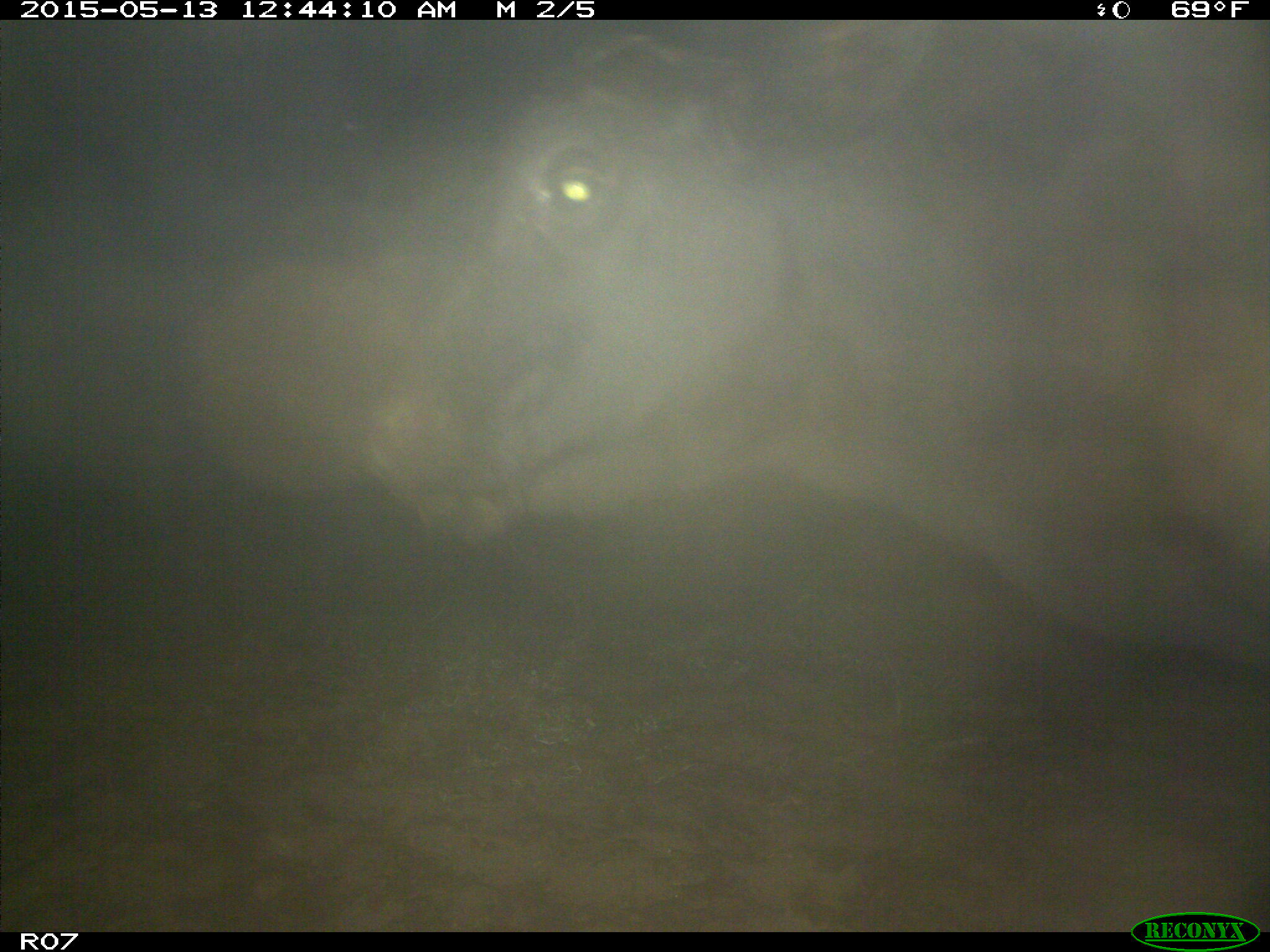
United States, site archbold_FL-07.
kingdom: Animalia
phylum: Chordata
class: Mammalia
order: Artiodactyla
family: Bovidae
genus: Bos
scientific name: Bos taurus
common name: domestic cow